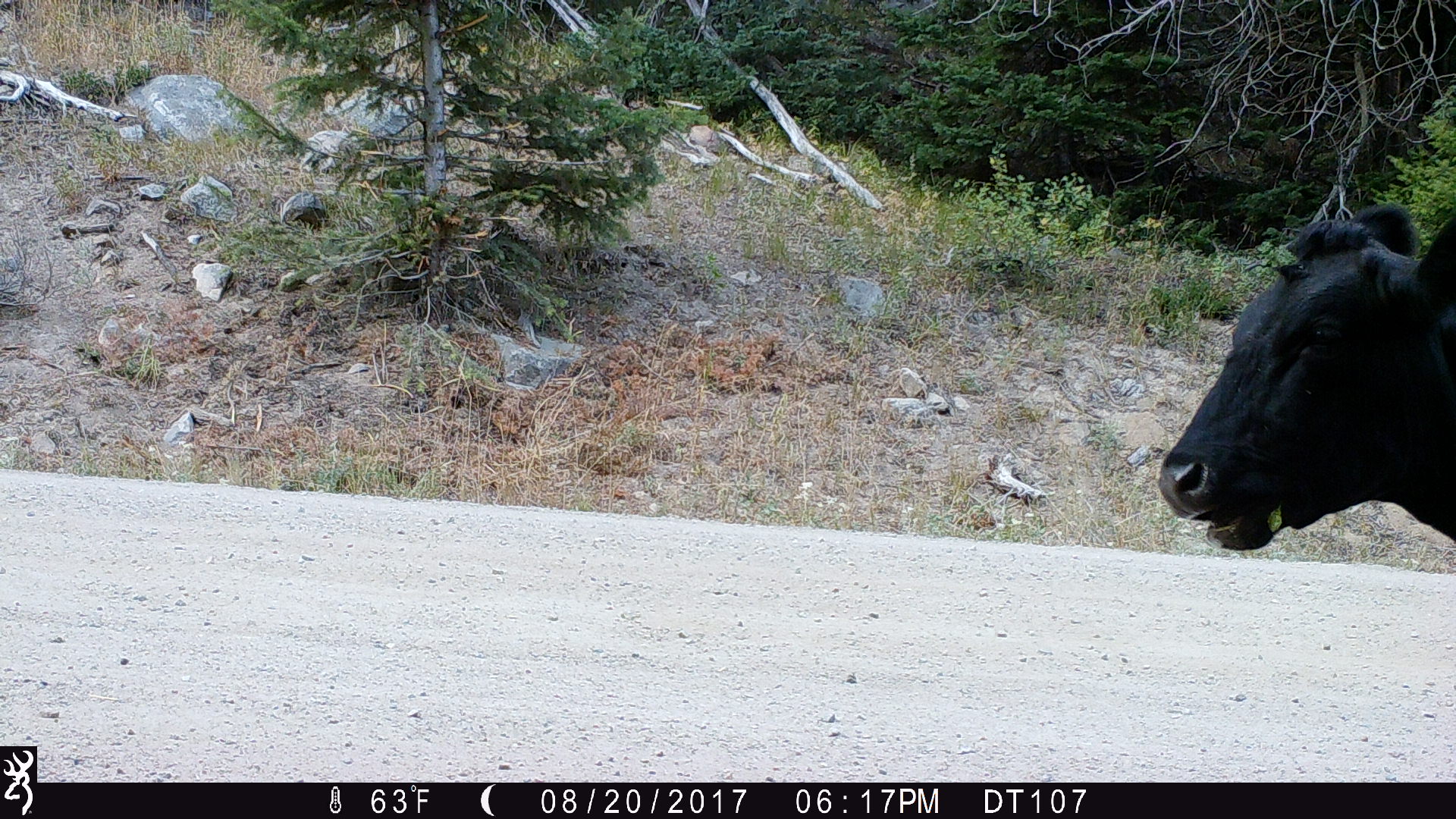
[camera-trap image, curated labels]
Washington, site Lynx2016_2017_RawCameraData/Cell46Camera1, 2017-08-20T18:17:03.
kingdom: Animalia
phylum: Chordata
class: Mammalia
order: Artiodactyla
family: Bovidae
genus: Bos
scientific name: Bos taurus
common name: domestic cattle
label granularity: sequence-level